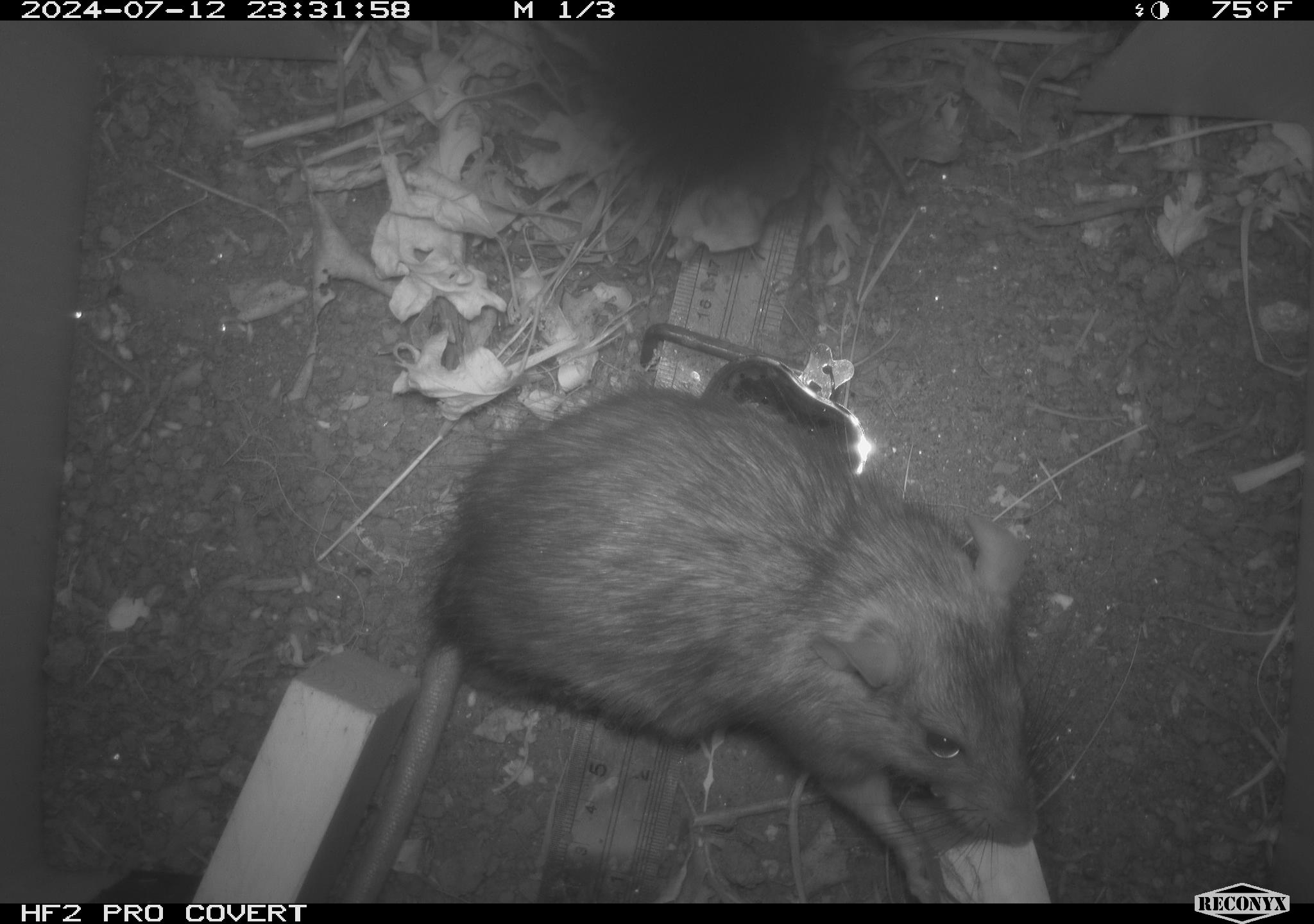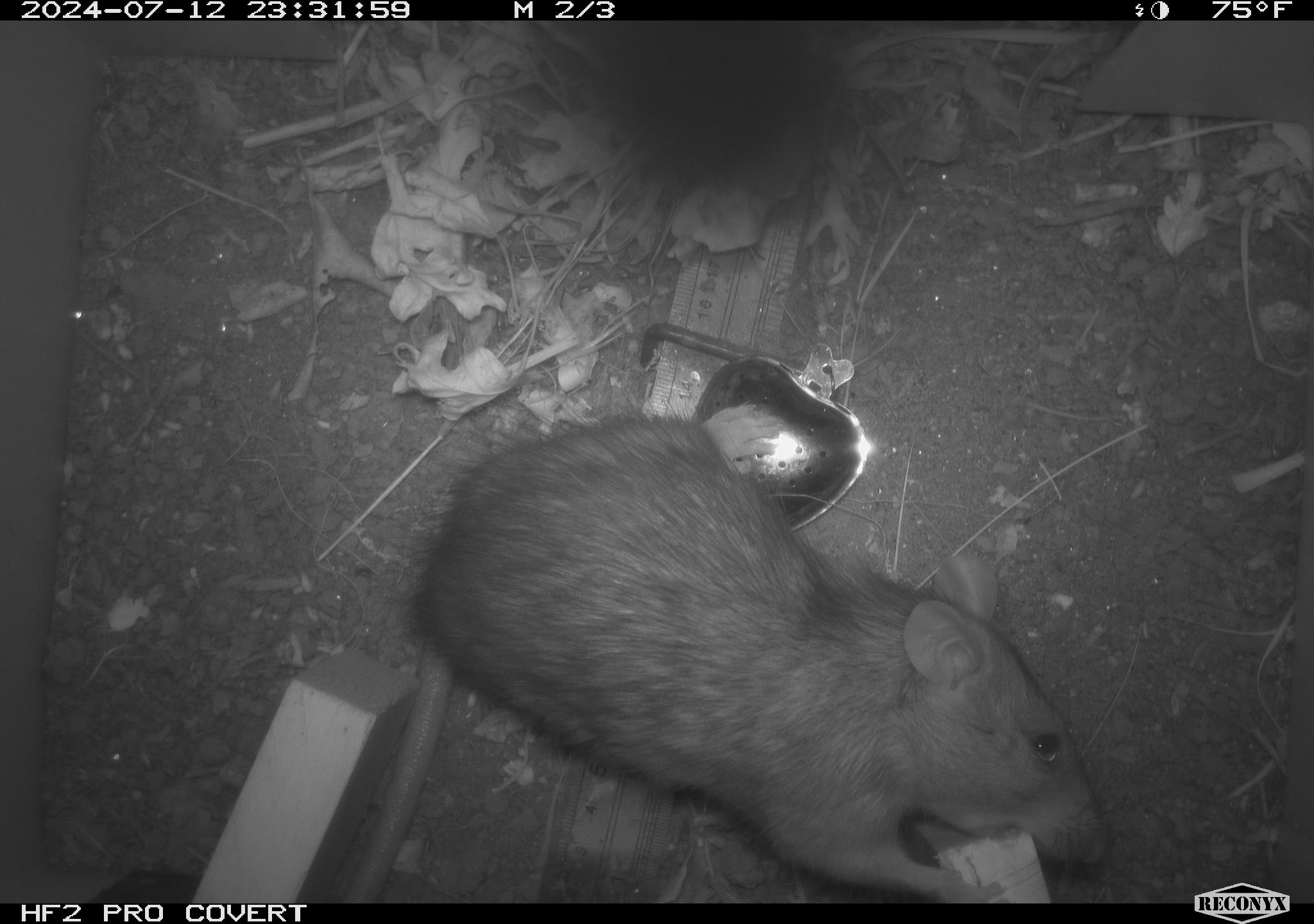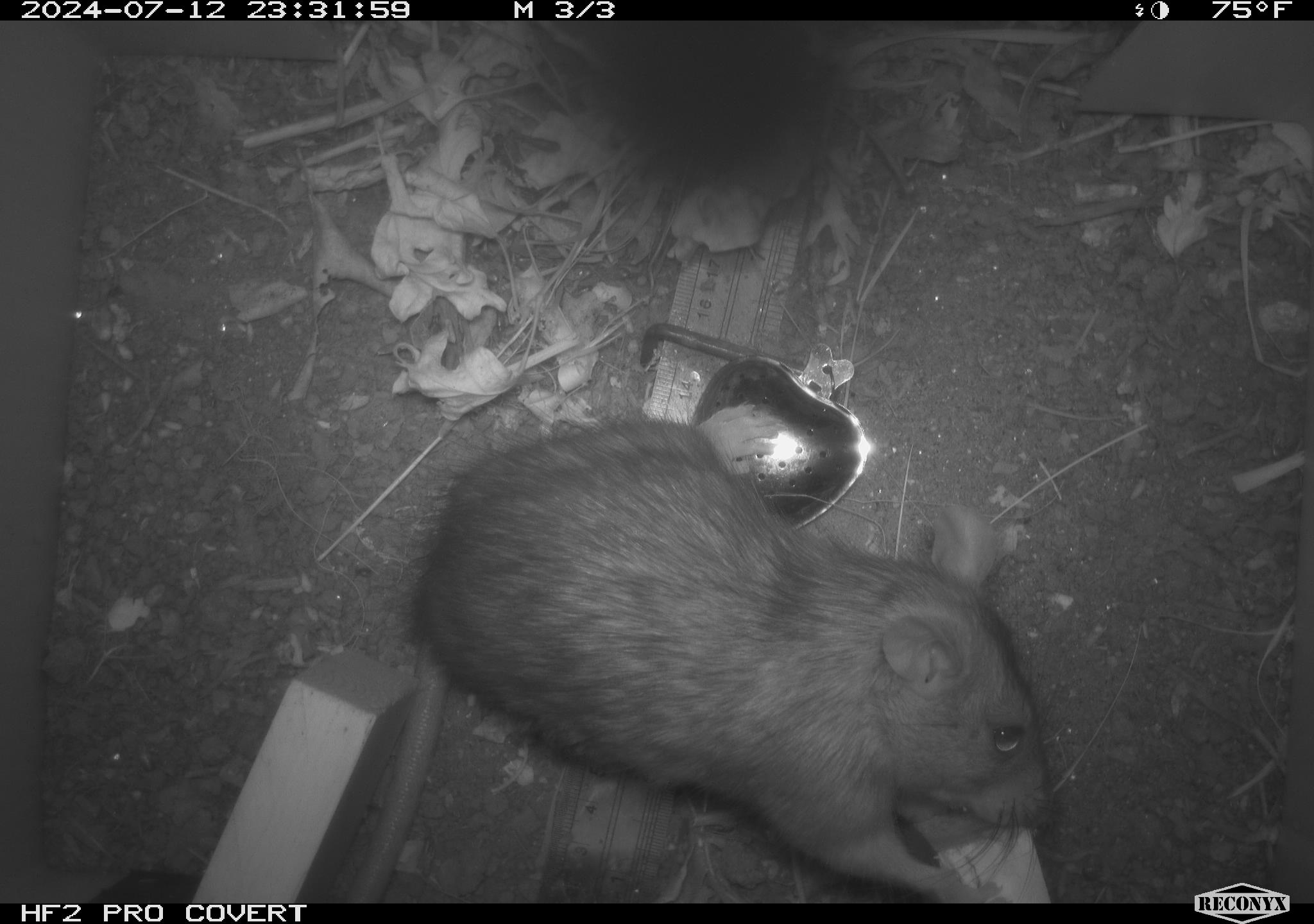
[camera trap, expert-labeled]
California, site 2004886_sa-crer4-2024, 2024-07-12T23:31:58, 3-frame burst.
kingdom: Animalia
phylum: Chordata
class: Mammalia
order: Rodentia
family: Muridae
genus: Rattus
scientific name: Rattus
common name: rat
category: rattus species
Rattus species (rat) (Rattus).